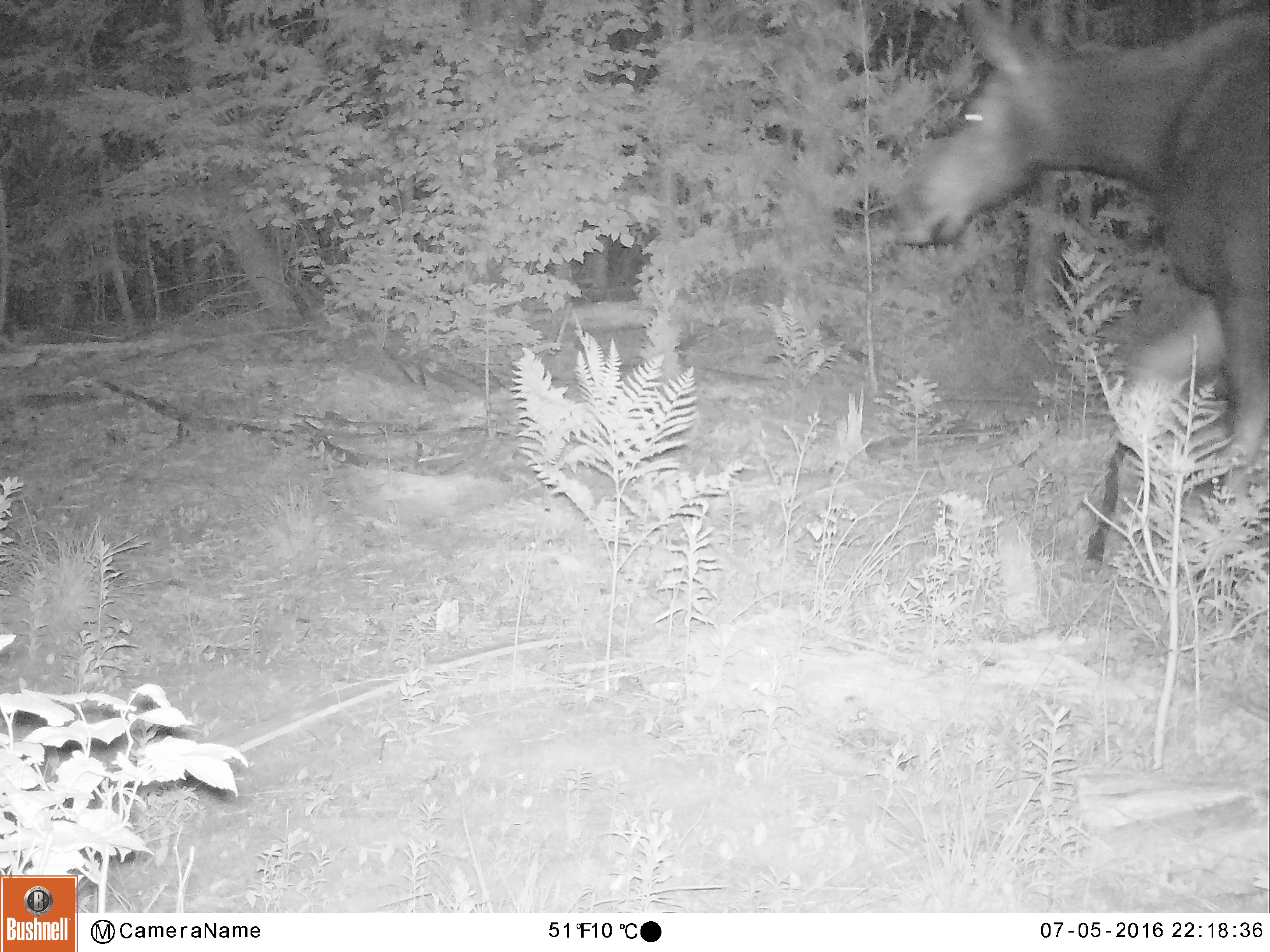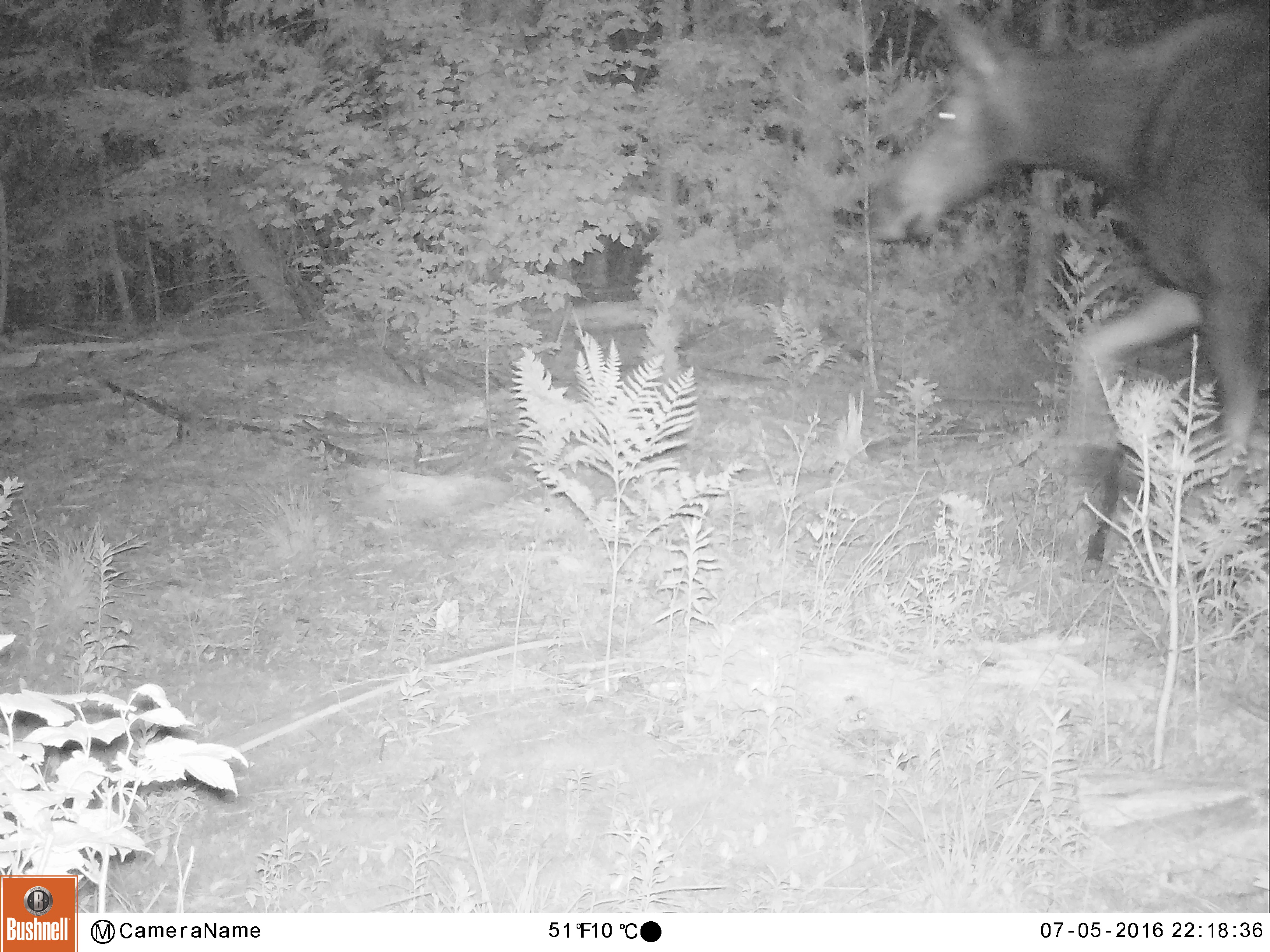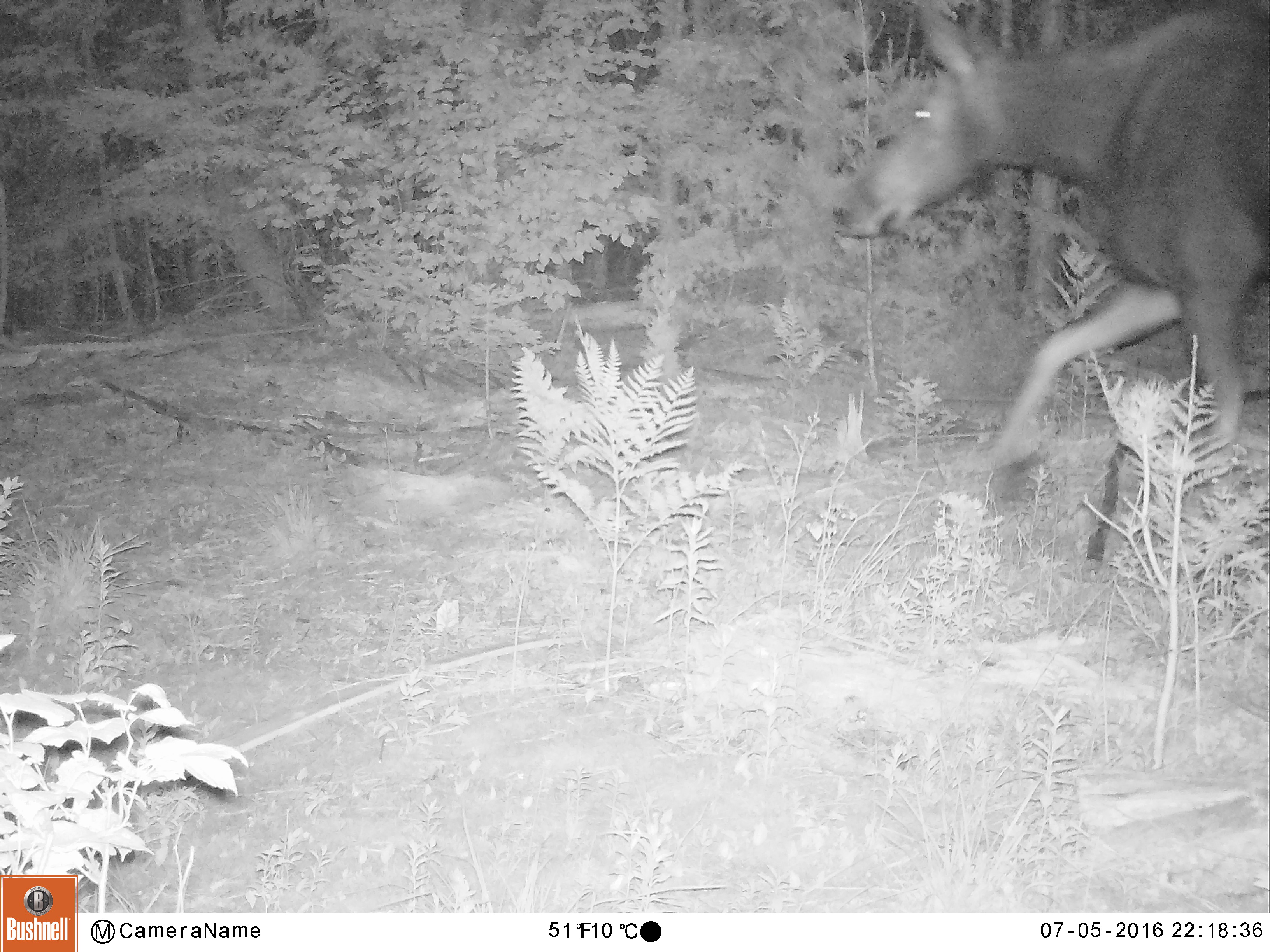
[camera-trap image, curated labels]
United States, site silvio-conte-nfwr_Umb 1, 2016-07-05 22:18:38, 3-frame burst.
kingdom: Animalia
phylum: Chordata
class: Mammalia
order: Artiodactyla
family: Cervidae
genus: Alces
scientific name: Alces alces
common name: moose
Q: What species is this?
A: Moose (Alces alces).